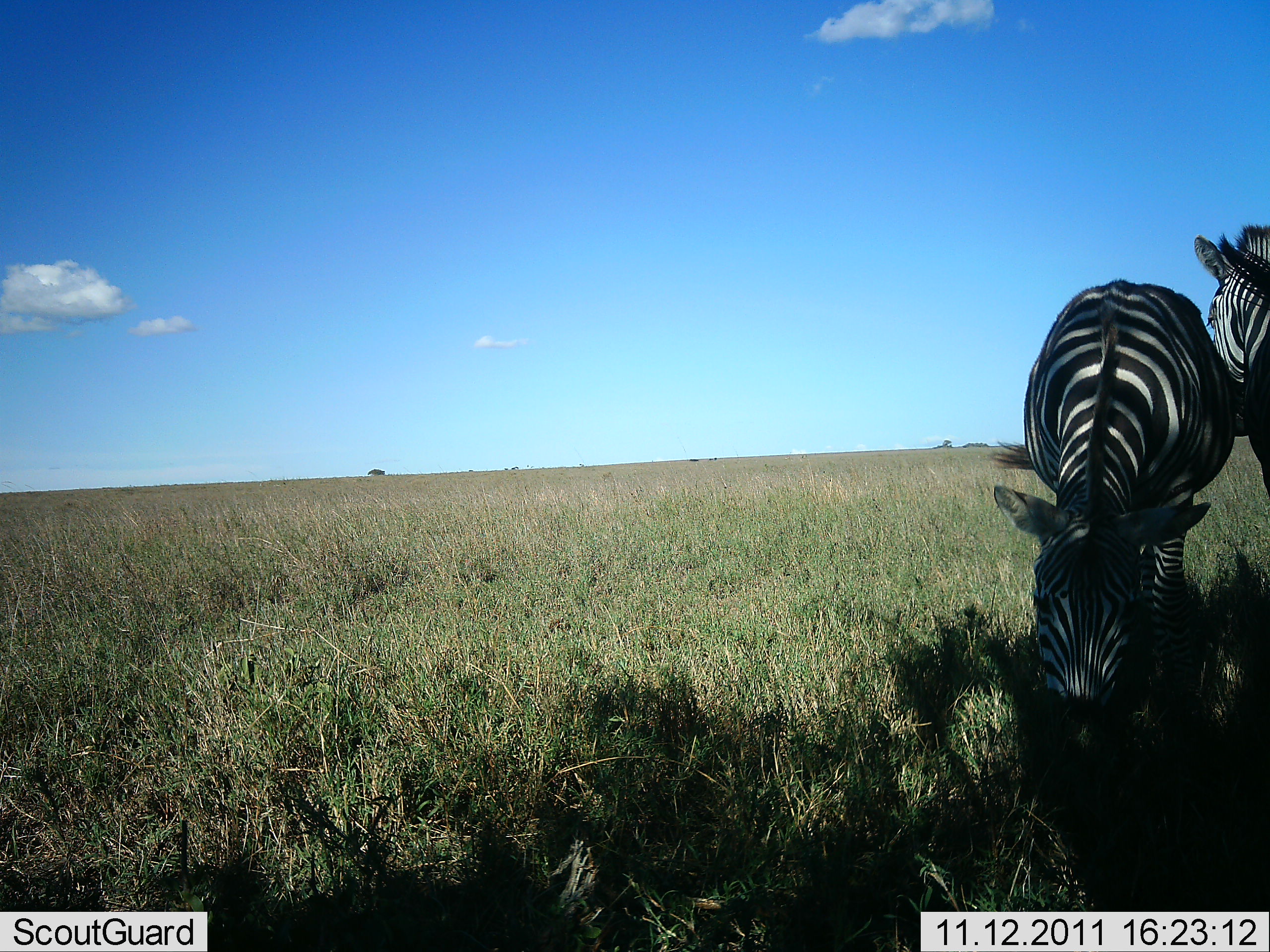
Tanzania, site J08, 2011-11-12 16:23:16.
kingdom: Animalia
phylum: Chordata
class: Mammalia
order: Perissodactyla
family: Equidae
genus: Equus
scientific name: Equus quagga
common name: plains zebra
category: zebra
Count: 2.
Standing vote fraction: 33%.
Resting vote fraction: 8%.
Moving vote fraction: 0%.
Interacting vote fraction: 8%.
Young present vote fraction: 0%.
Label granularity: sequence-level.